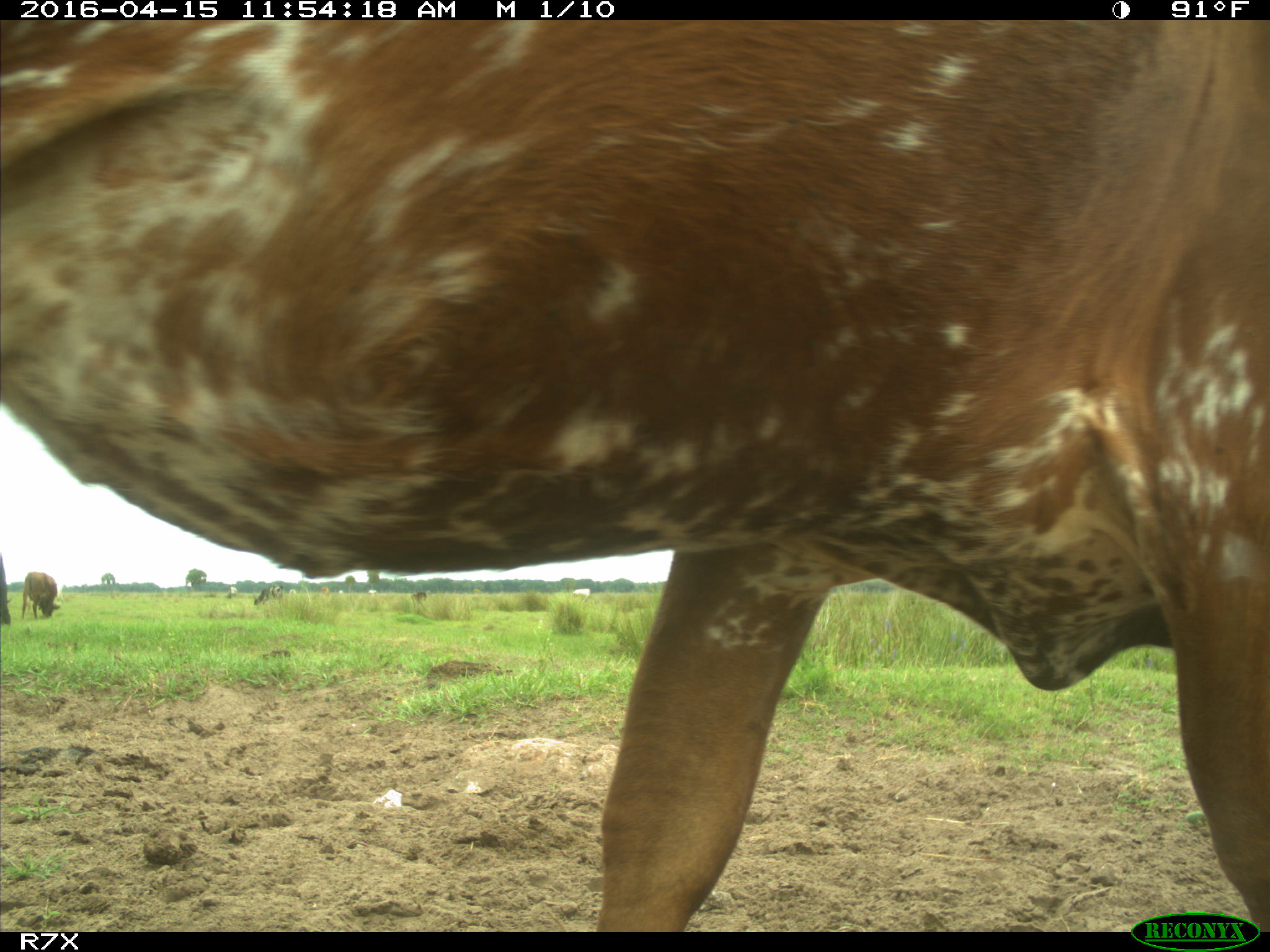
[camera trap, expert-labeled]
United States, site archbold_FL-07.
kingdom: Animalia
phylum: Chordata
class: Mammalia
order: Artiodactyla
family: Bovidae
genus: Bos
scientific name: Bos taurus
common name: domestic cow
Bos taurus (domestic cow).